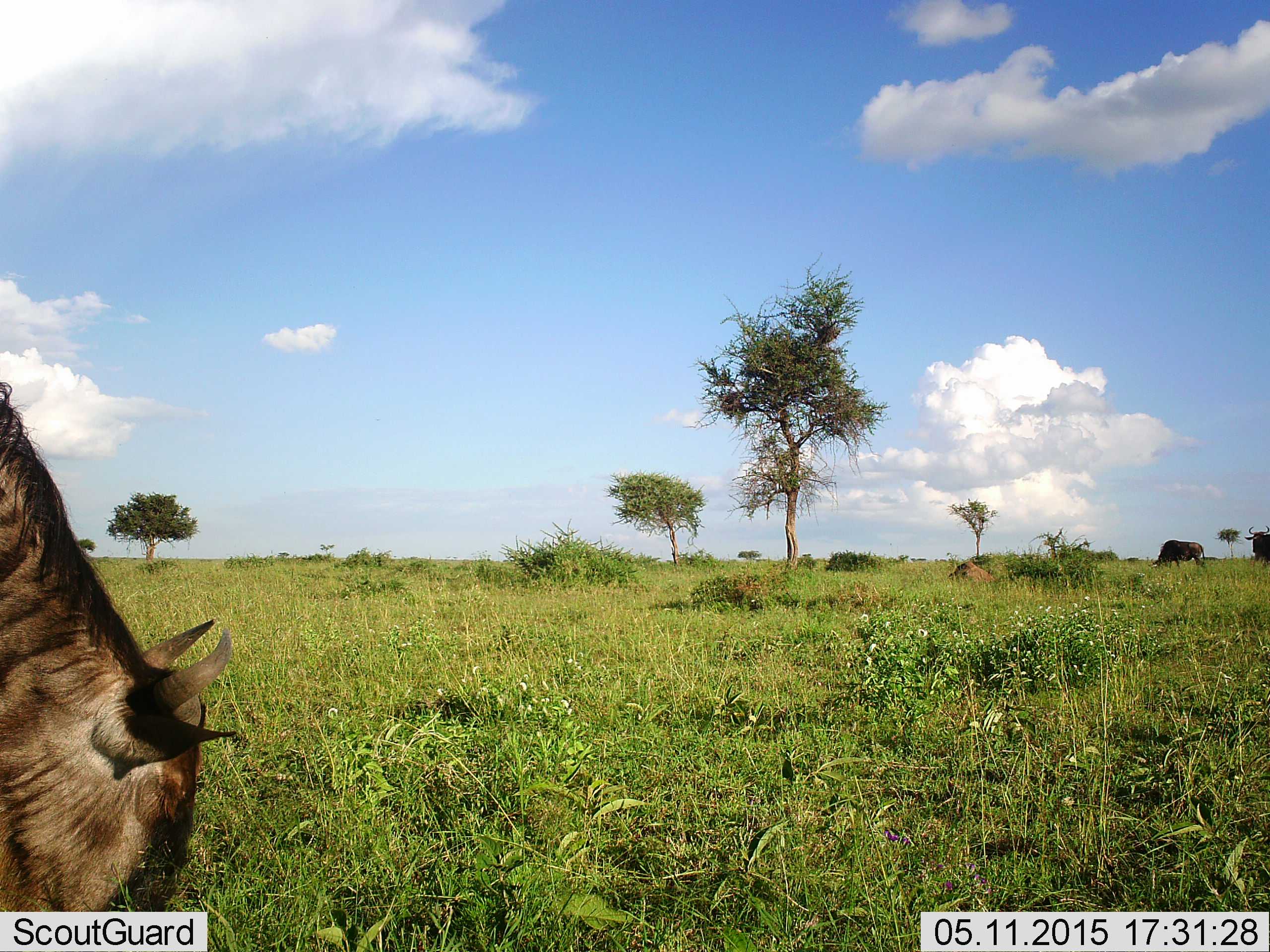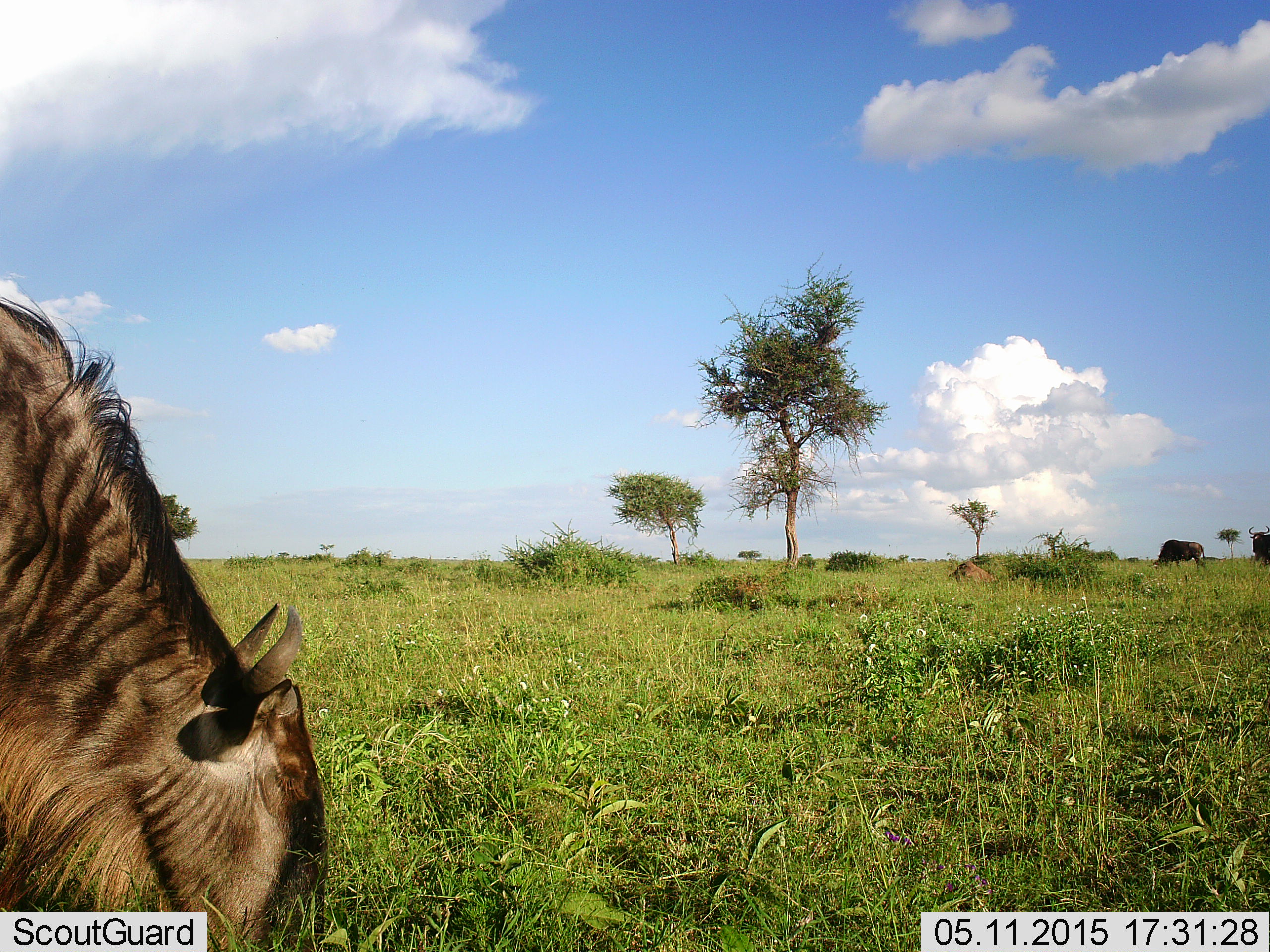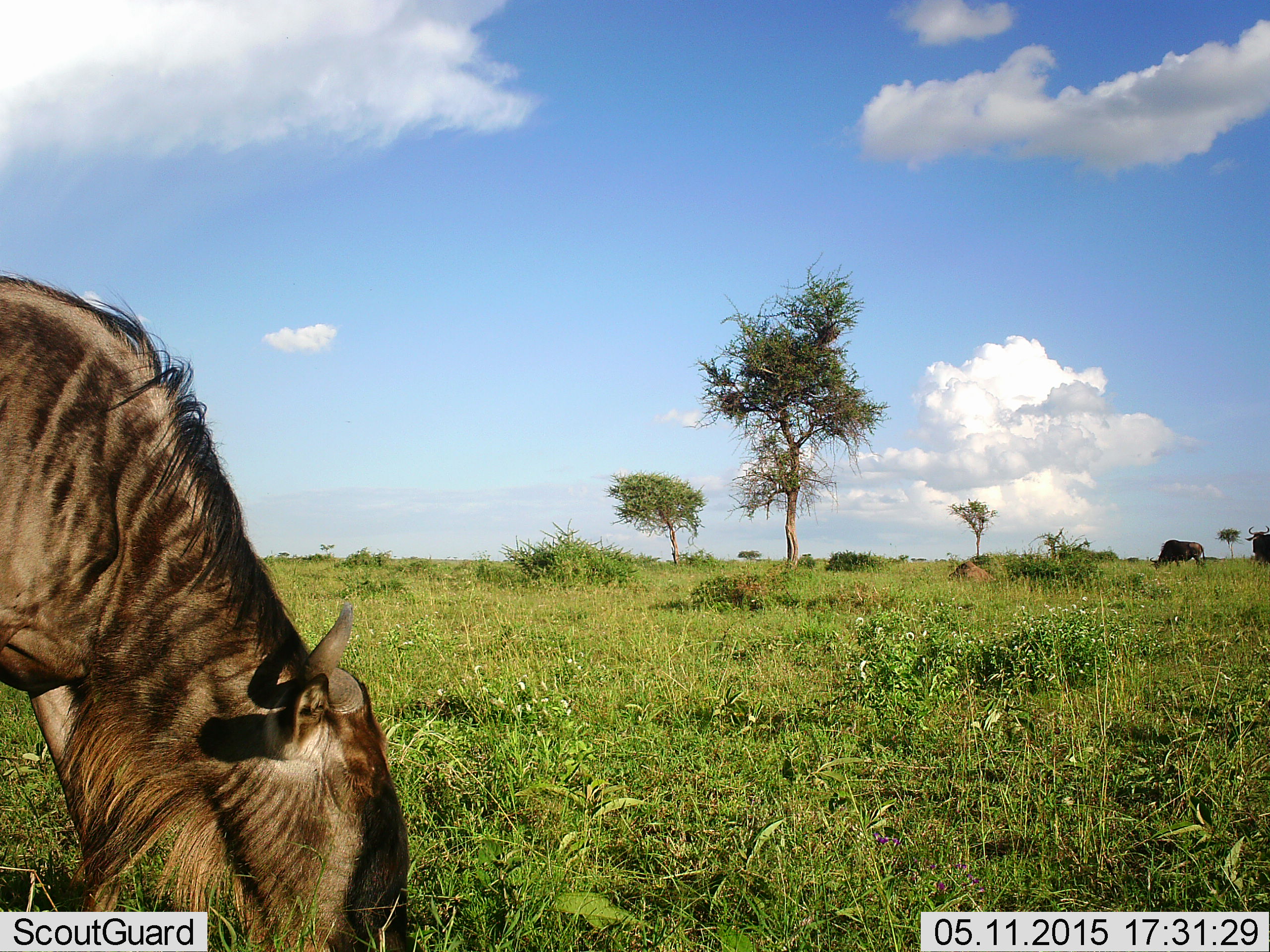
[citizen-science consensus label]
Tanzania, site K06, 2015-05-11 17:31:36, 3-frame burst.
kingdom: Animalia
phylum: Chordata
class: Mammalia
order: Artiodactyla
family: Bovidae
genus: Connochaetes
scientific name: Connochaetes taurinus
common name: blue wildebeest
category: wildebeest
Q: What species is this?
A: Wildebeest (blue wildebeest) (Connochaetes taurinus).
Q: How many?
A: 3.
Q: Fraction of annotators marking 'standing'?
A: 60%.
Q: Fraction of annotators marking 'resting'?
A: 10%.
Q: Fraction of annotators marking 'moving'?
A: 0%.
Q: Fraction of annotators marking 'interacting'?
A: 0%.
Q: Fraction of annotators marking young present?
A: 0%.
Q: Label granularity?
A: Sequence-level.